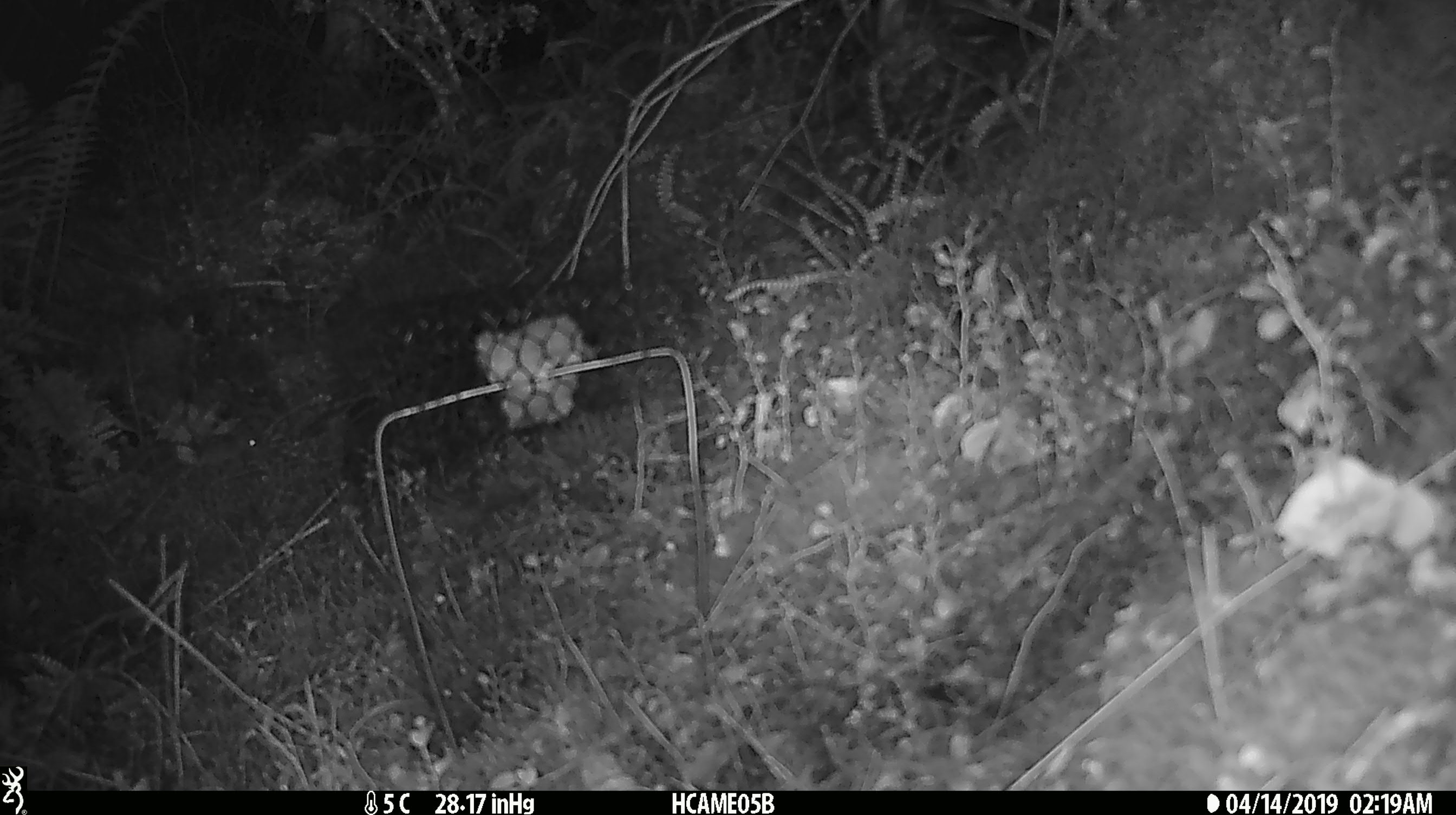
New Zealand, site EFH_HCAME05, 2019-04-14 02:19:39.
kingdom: Animalia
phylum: Chordata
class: Mammalia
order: Rodentia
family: Muridae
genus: Mus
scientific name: Mus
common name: mouse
Mouse (Mus).